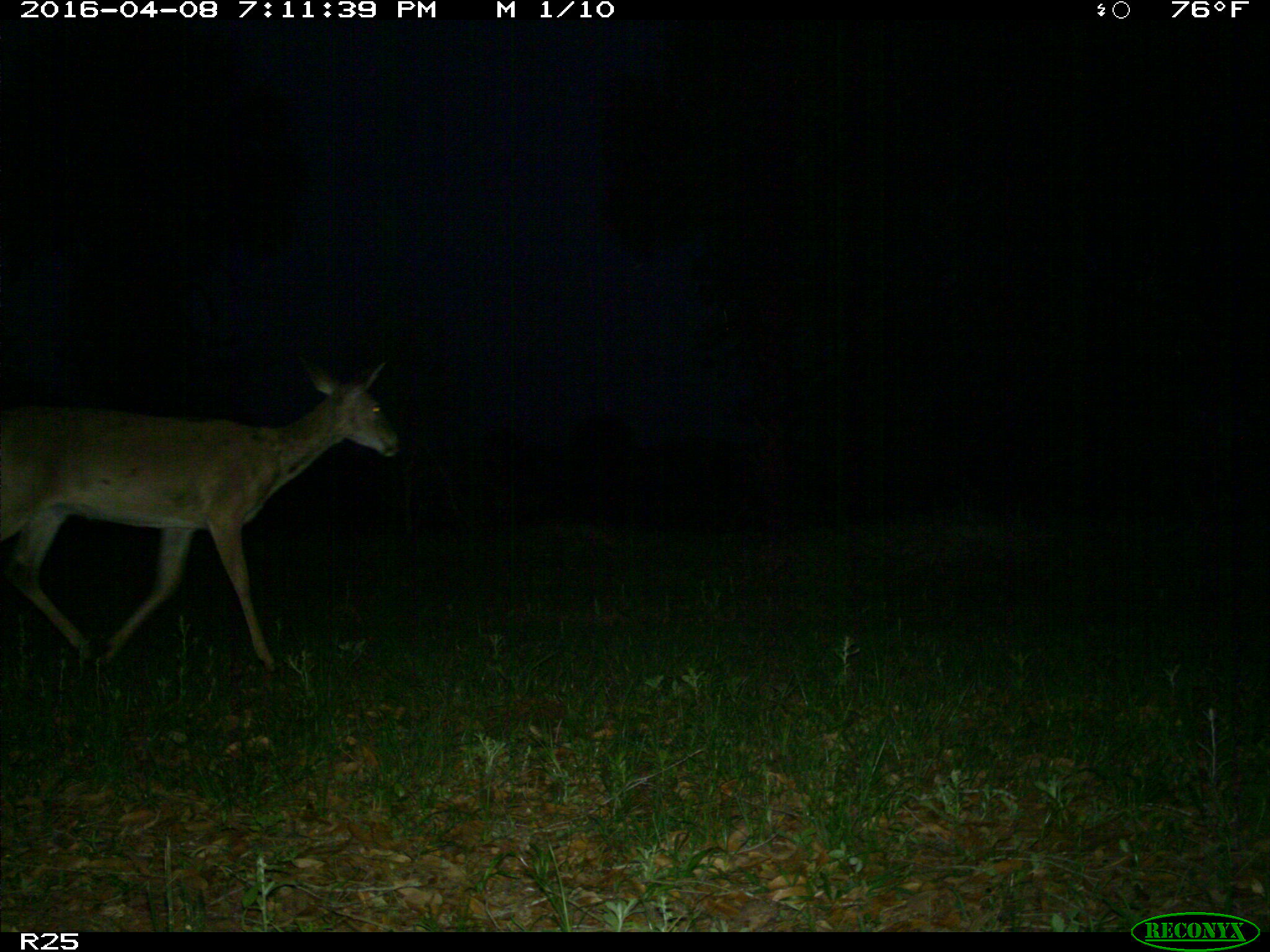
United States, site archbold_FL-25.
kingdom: Animalia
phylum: Chordata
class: Mammalia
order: Artiodactyla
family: Cervidae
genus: Odocoileus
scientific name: Odocoileus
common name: deer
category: unidentified deer